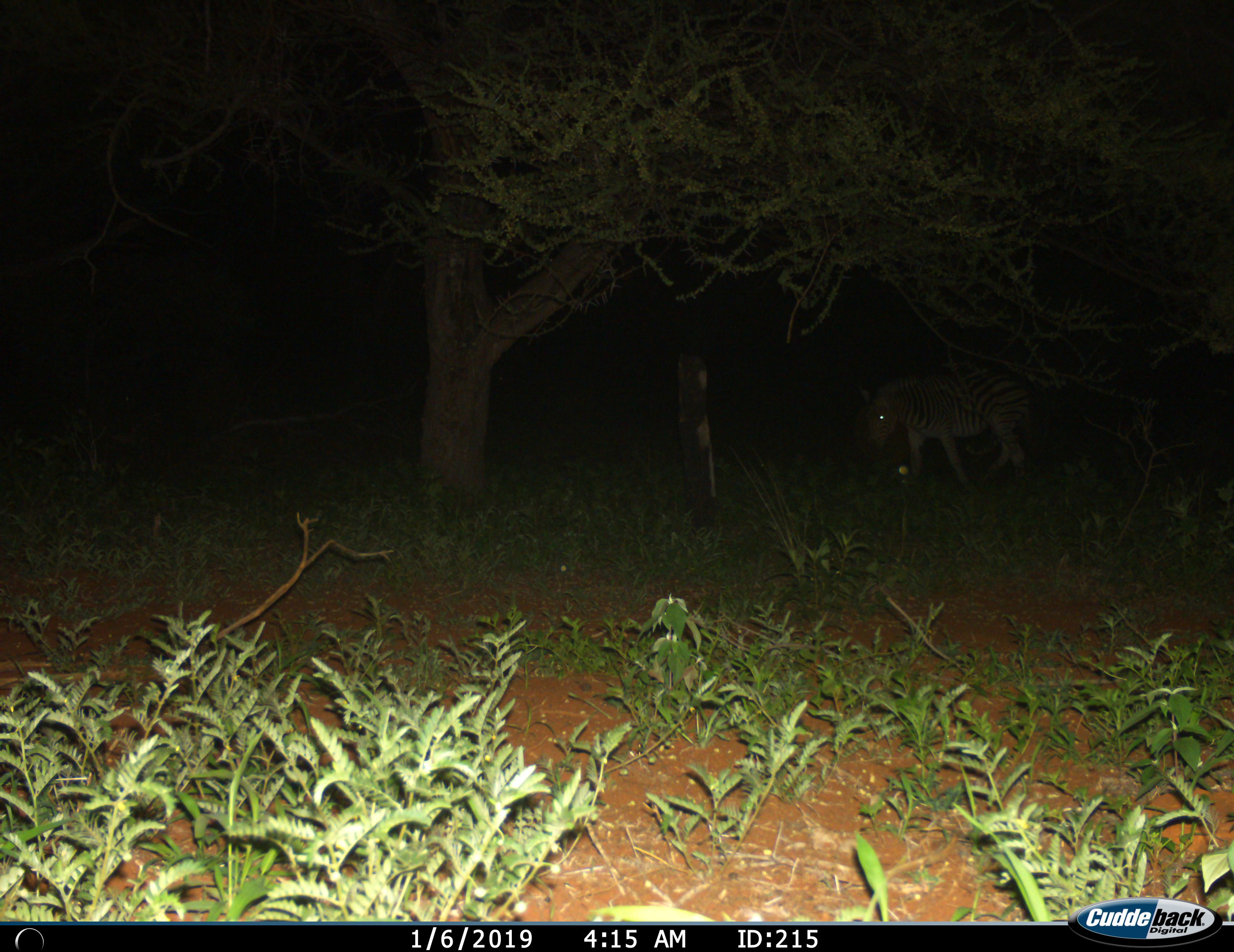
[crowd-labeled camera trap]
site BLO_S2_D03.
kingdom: Animalia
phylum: Chordata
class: Mammalia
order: Perissodactyla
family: Equidae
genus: Equus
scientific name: Equus quagga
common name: plains zebra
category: zebraplains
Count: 1.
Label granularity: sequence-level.